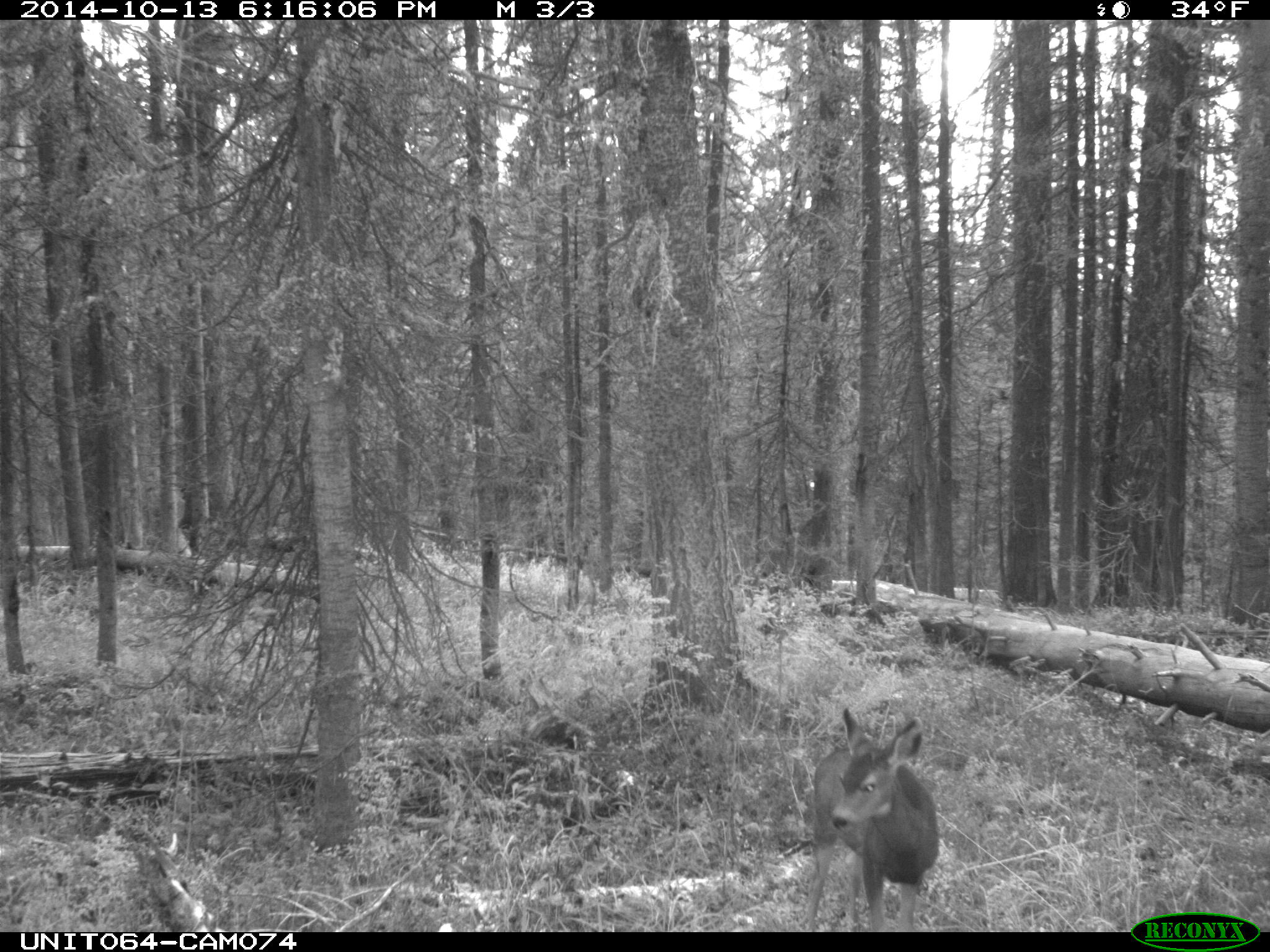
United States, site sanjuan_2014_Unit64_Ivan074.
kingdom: Animalia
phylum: Chordata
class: Mammalia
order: Artiodactyla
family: Cervidae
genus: Odocoileus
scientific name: Odocoileus hemionus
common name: mule deer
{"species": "Odocoileus hemionus (mule deer)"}